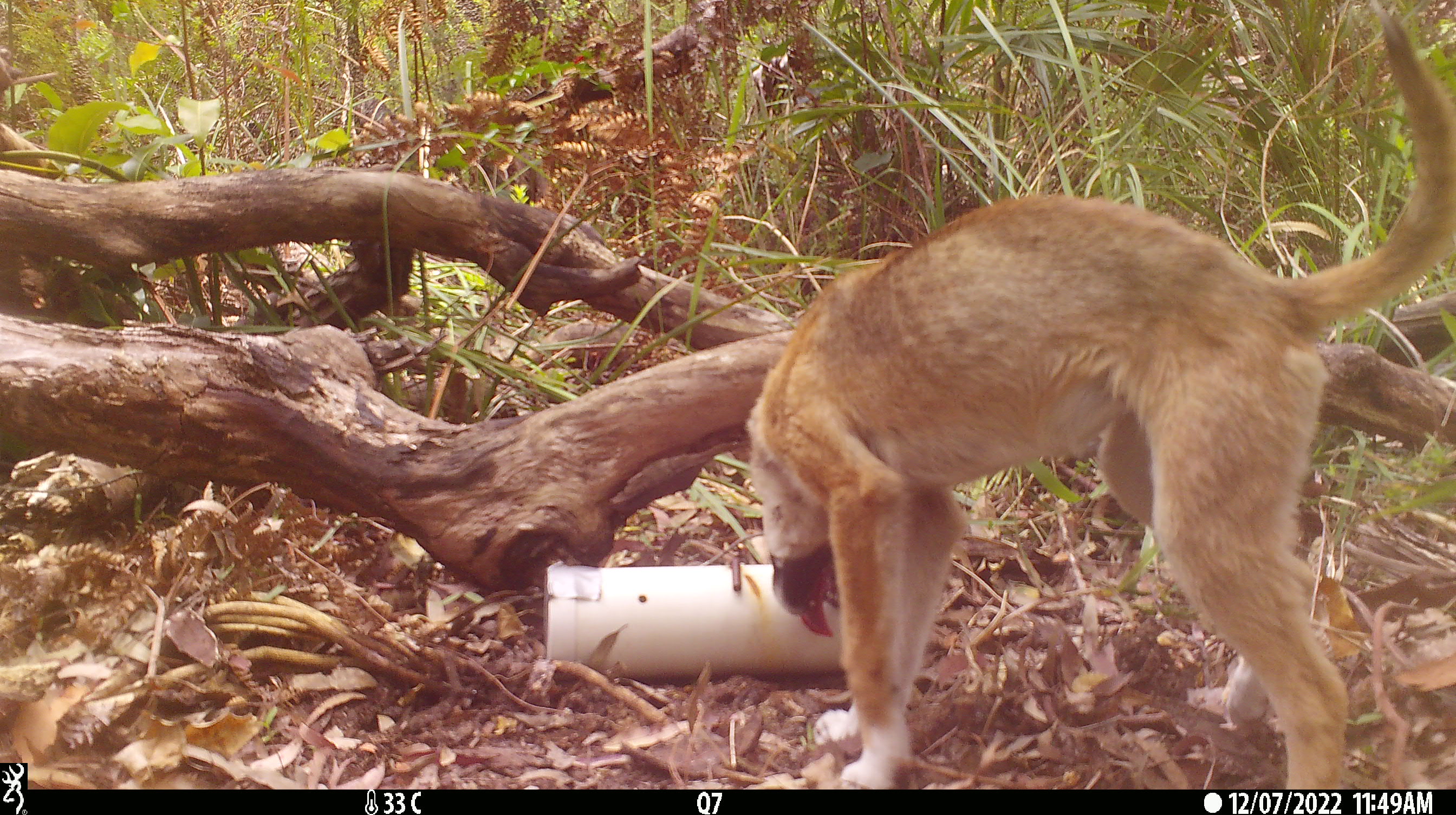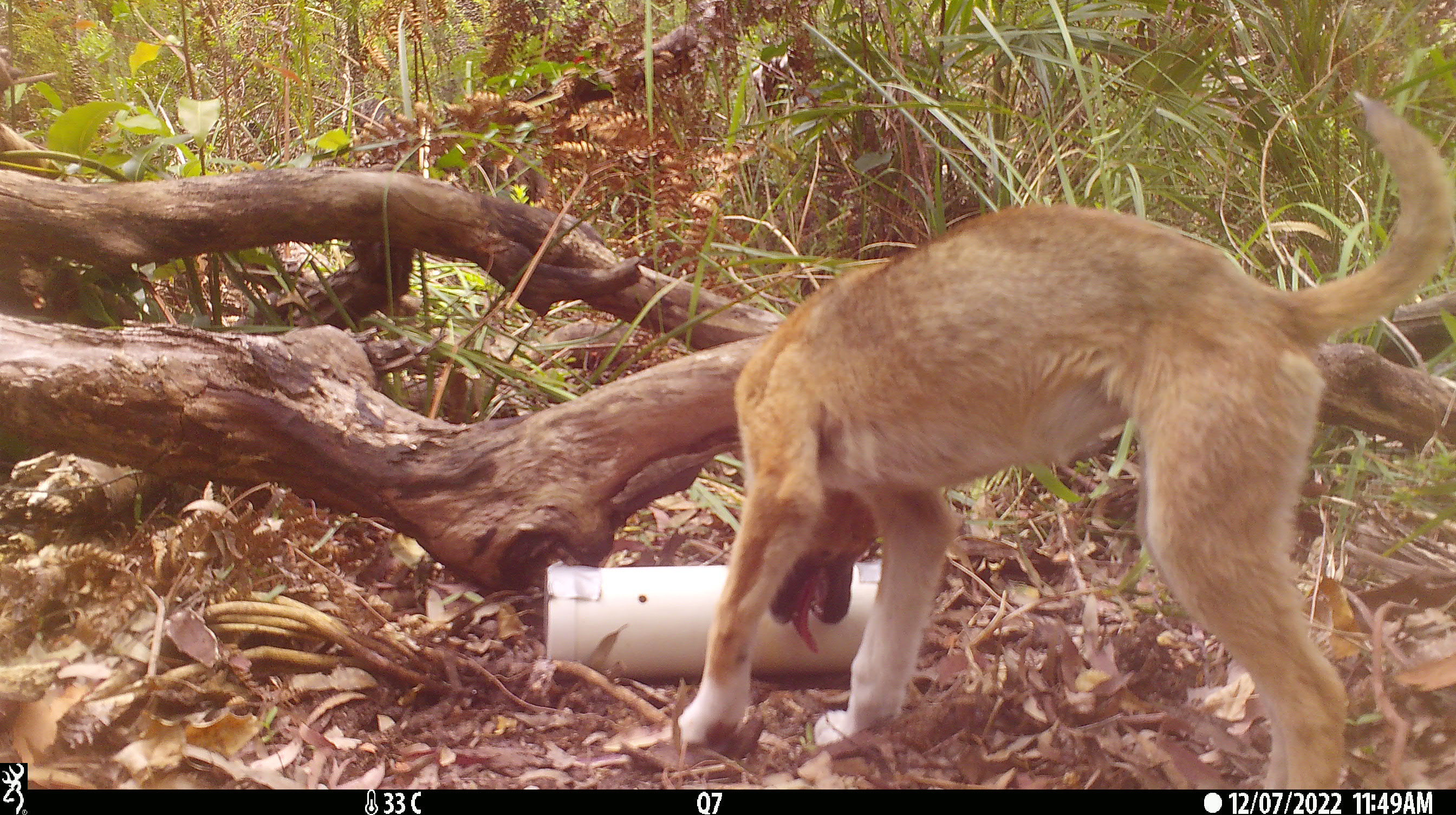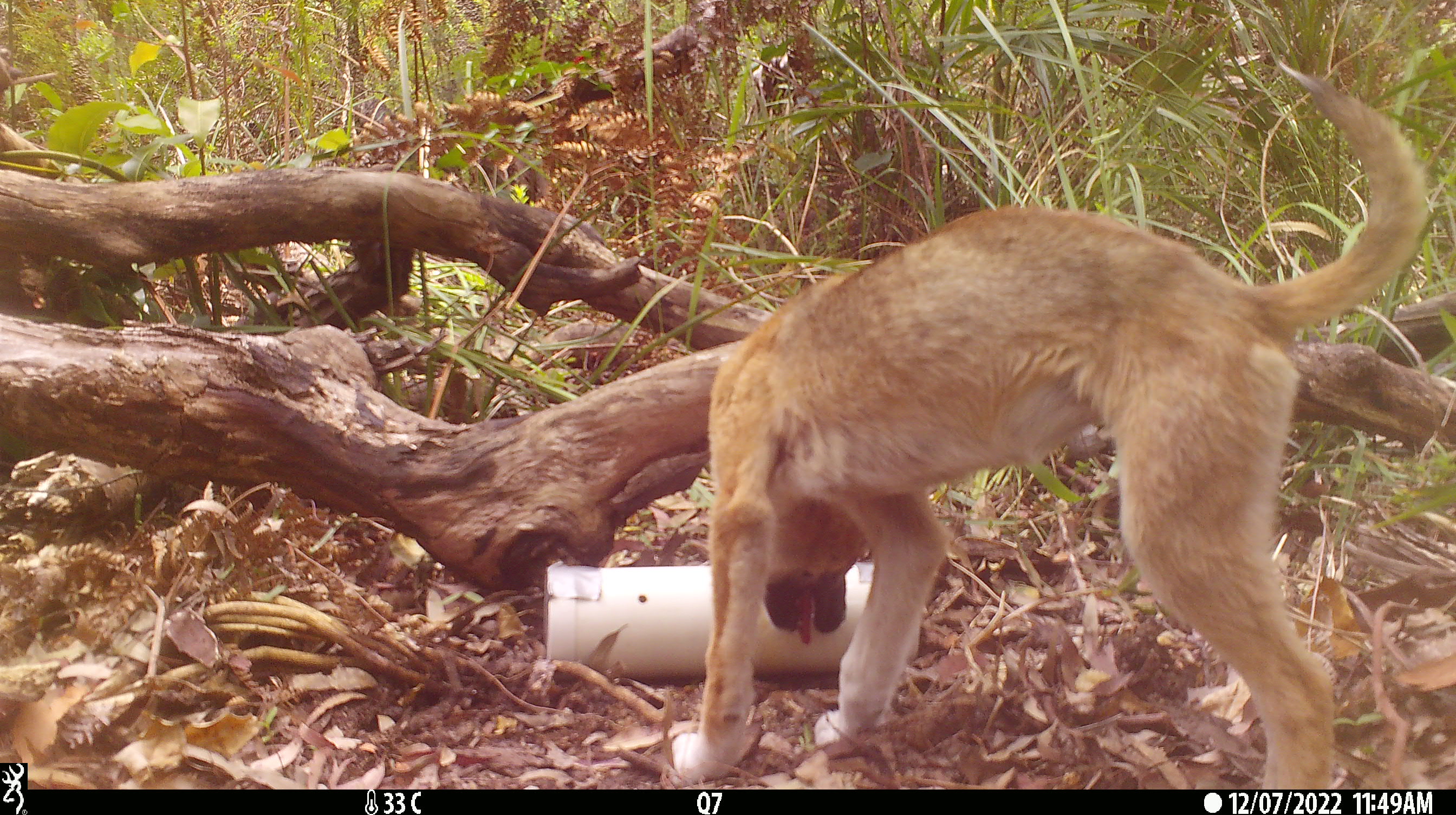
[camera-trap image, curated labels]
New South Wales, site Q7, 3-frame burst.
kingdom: Animalia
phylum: Chordata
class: Mammalia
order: Carnivora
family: Canidae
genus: Canis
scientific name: Canis familiaris dingo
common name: dingo